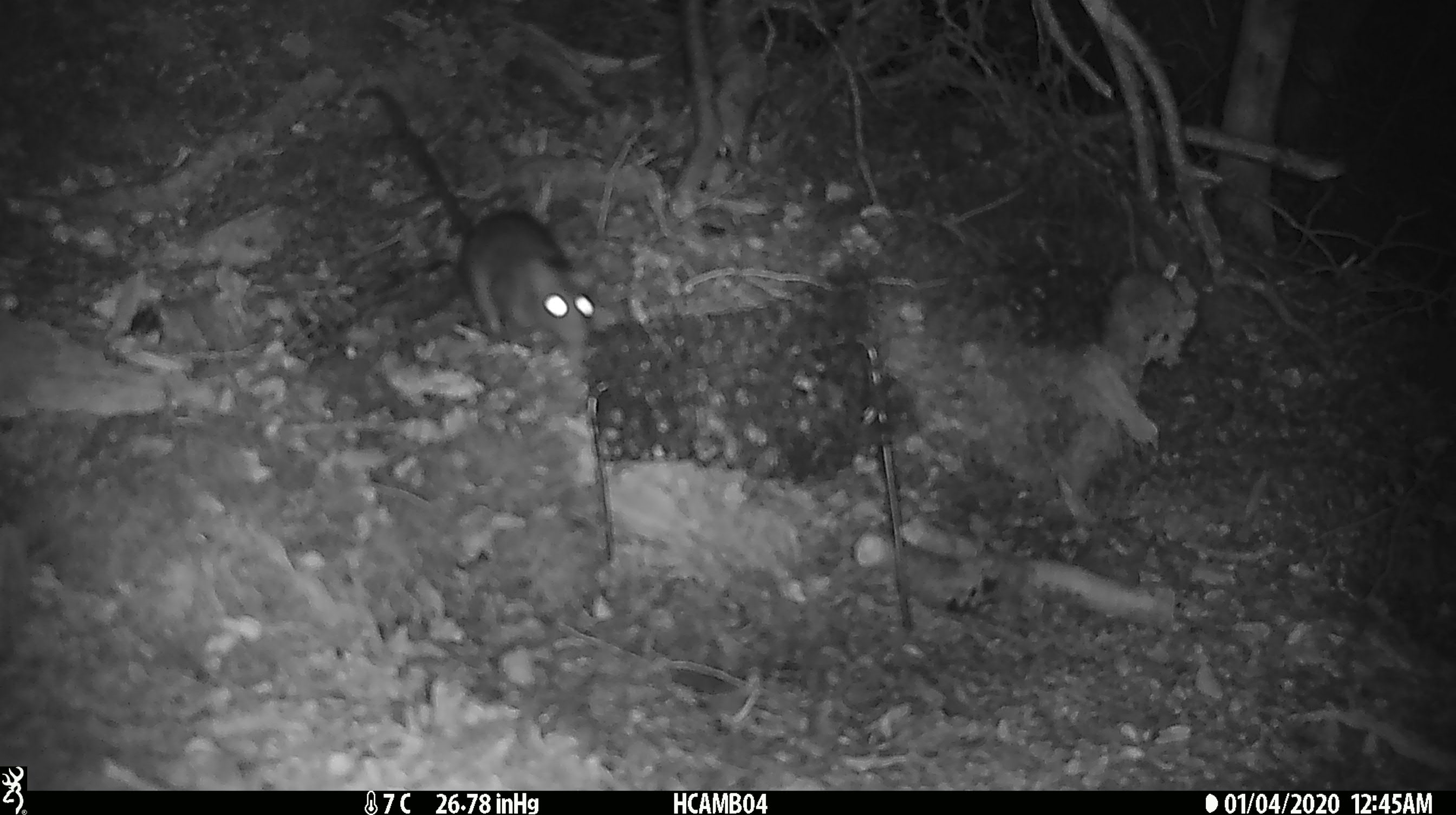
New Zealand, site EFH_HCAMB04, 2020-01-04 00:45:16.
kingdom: Animalia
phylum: Chordata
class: Mammalia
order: Rodentia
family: Muridae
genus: Rattus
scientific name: Rattus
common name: rat